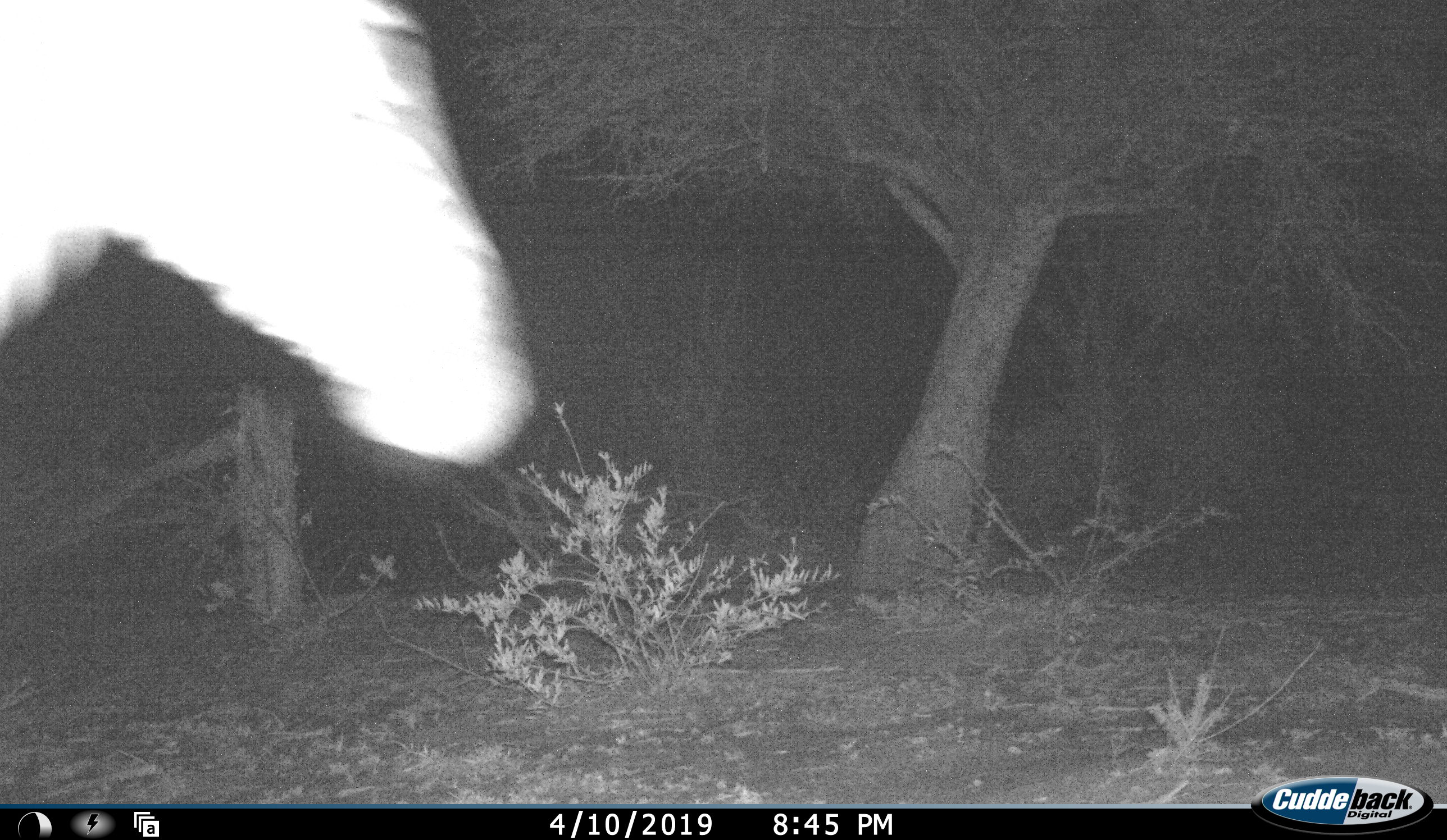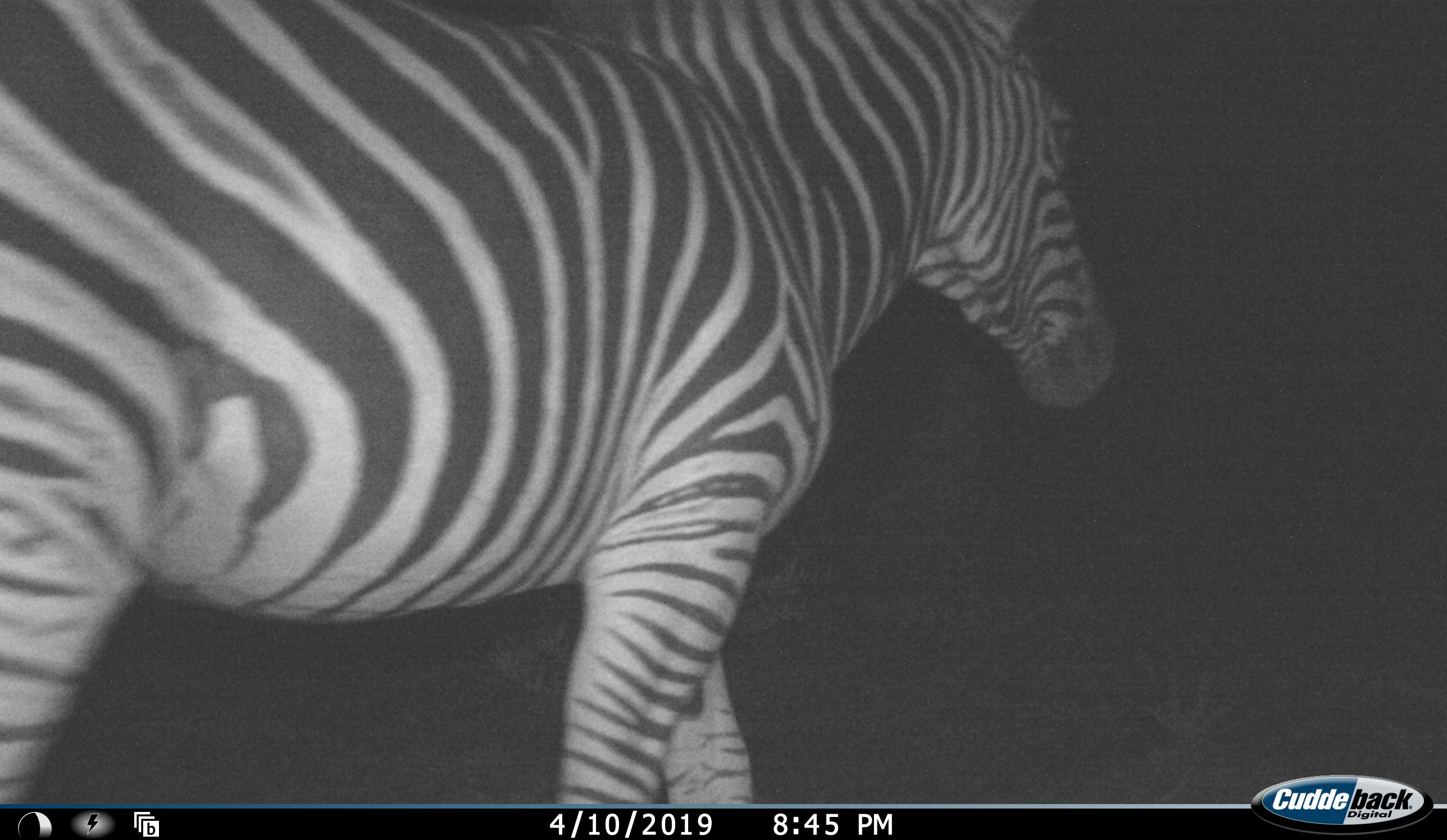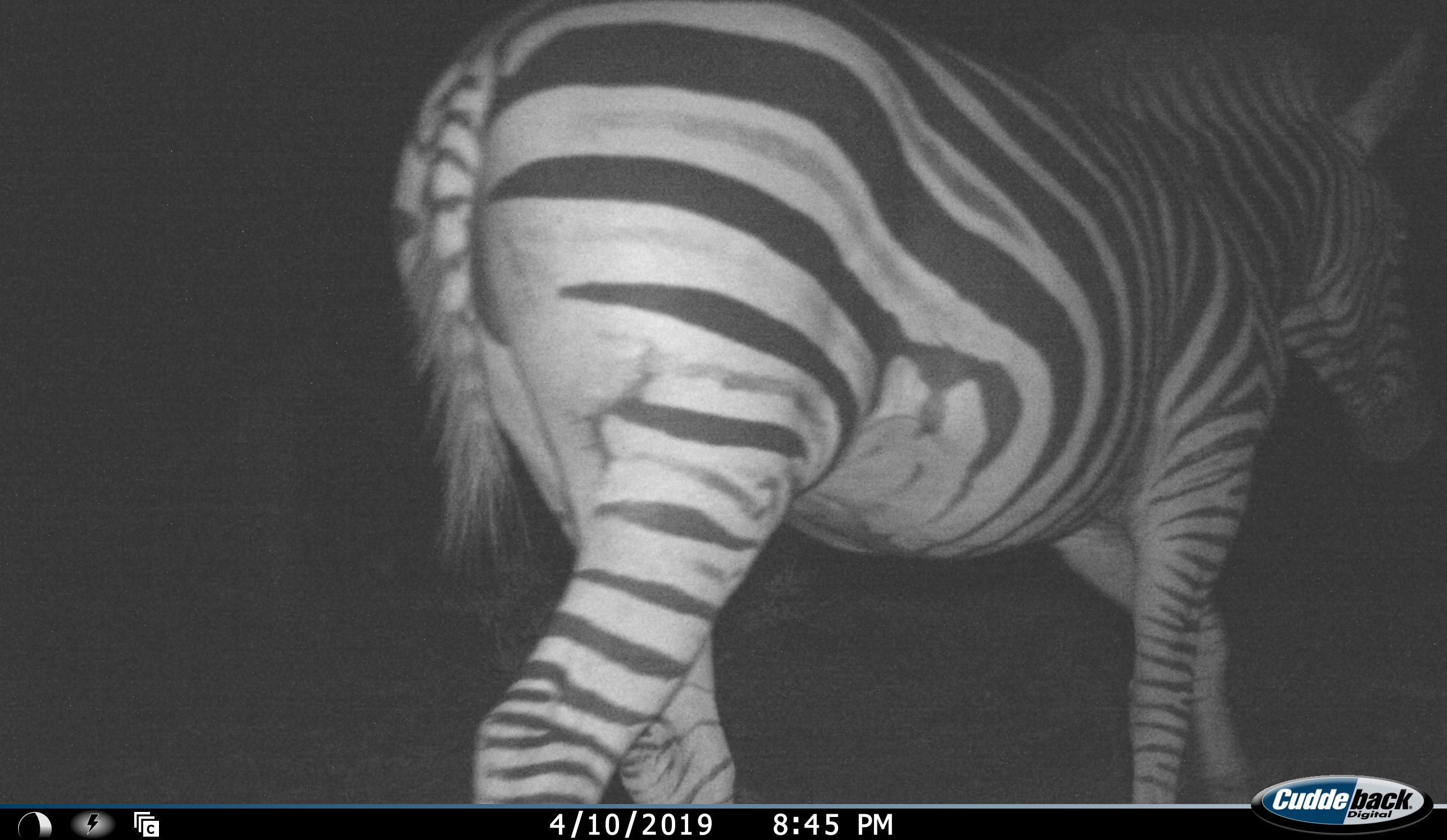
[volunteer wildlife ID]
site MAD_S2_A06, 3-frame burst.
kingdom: Animalia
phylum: Chordata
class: Mammalia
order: Perissodactyla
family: Equidae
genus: Equus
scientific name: Equus quagga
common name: plains zebra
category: zebraplains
Zebraplains (plains zebra) (Equus quagga), count 1. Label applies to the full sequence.